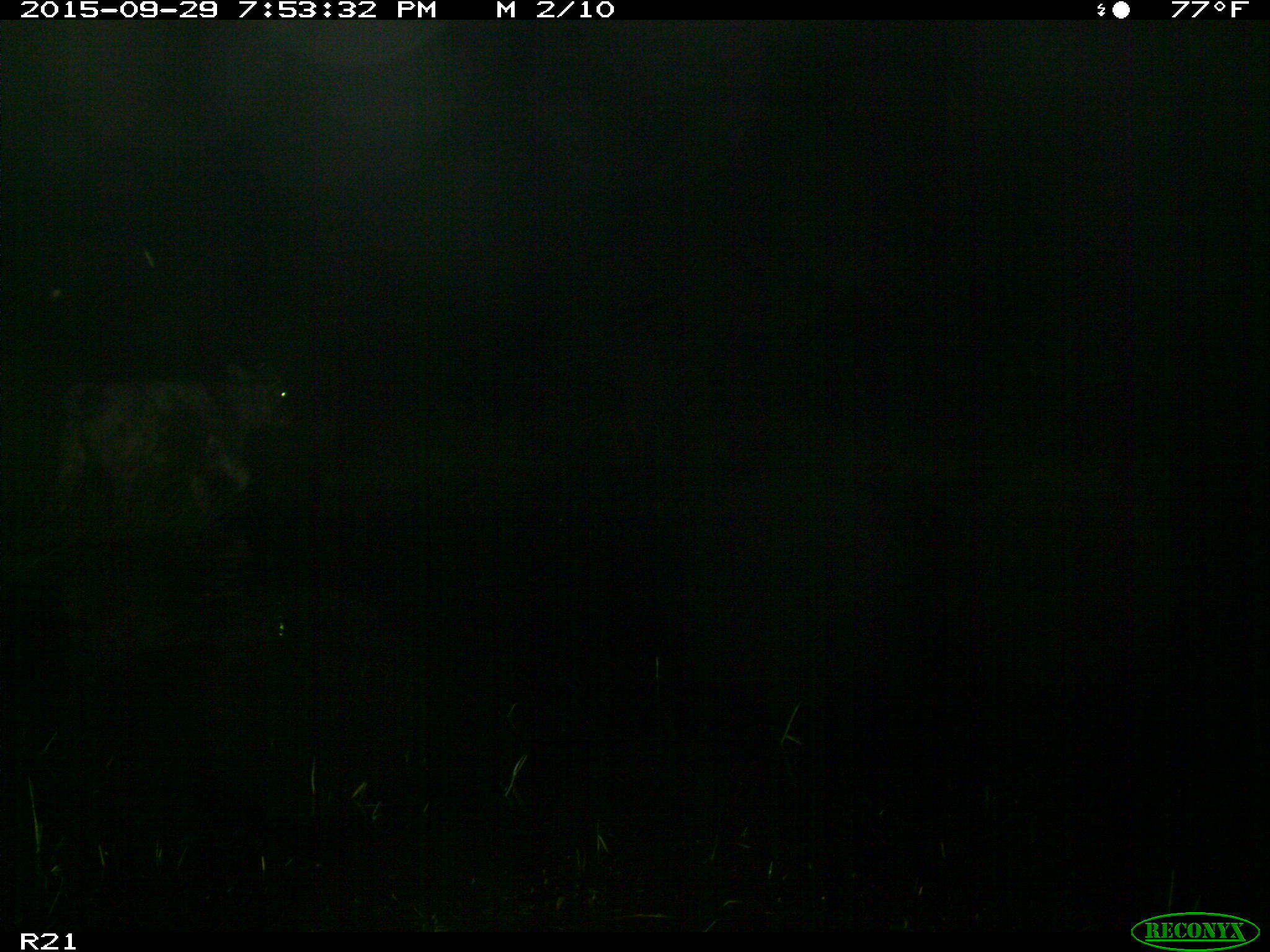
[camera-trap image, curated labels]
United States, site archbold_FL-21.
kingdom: Animalia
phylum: Chordata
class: Mammalia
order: Artiodactyla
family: Bovidae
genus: Bos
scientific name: Bos taurus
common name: domestic cow